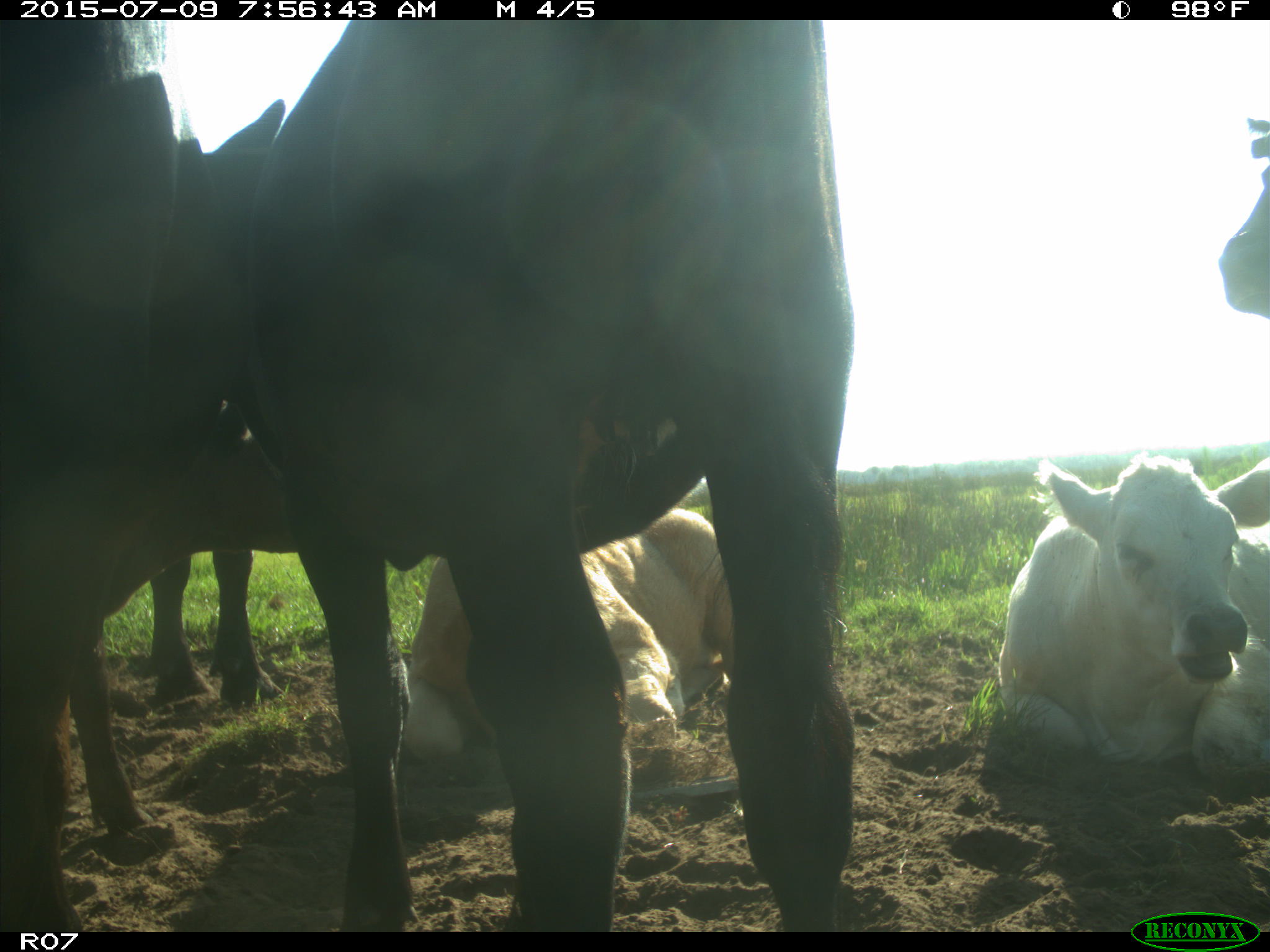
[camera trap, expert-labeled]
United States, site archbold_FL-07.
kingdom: Animalia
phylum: Chordata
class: Mammalia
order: Artiodactyla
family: Bovidae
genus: Bos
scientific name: Bos taurus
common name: domestic cow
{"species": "Bos taurus (domestic cow)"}